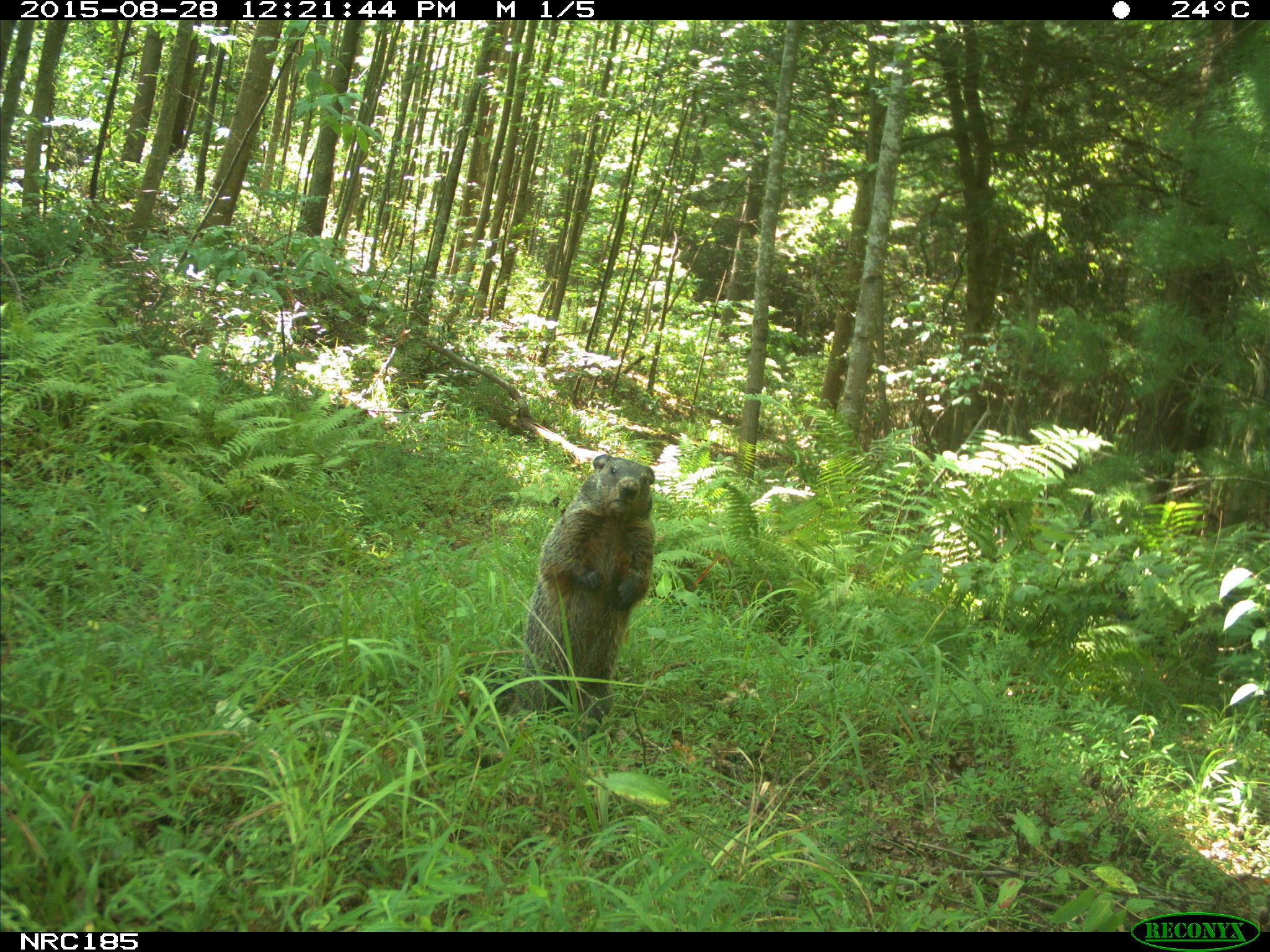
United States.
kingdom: Animalia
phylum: Chordata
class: Mammalia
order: Rodentia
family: Sciuridae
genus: Marmota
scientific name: Marmota monax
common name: woodchuck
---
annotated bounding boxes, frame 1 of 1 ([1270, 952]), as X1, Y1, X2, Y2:
Woodchuck: 508, 450, 661, 735